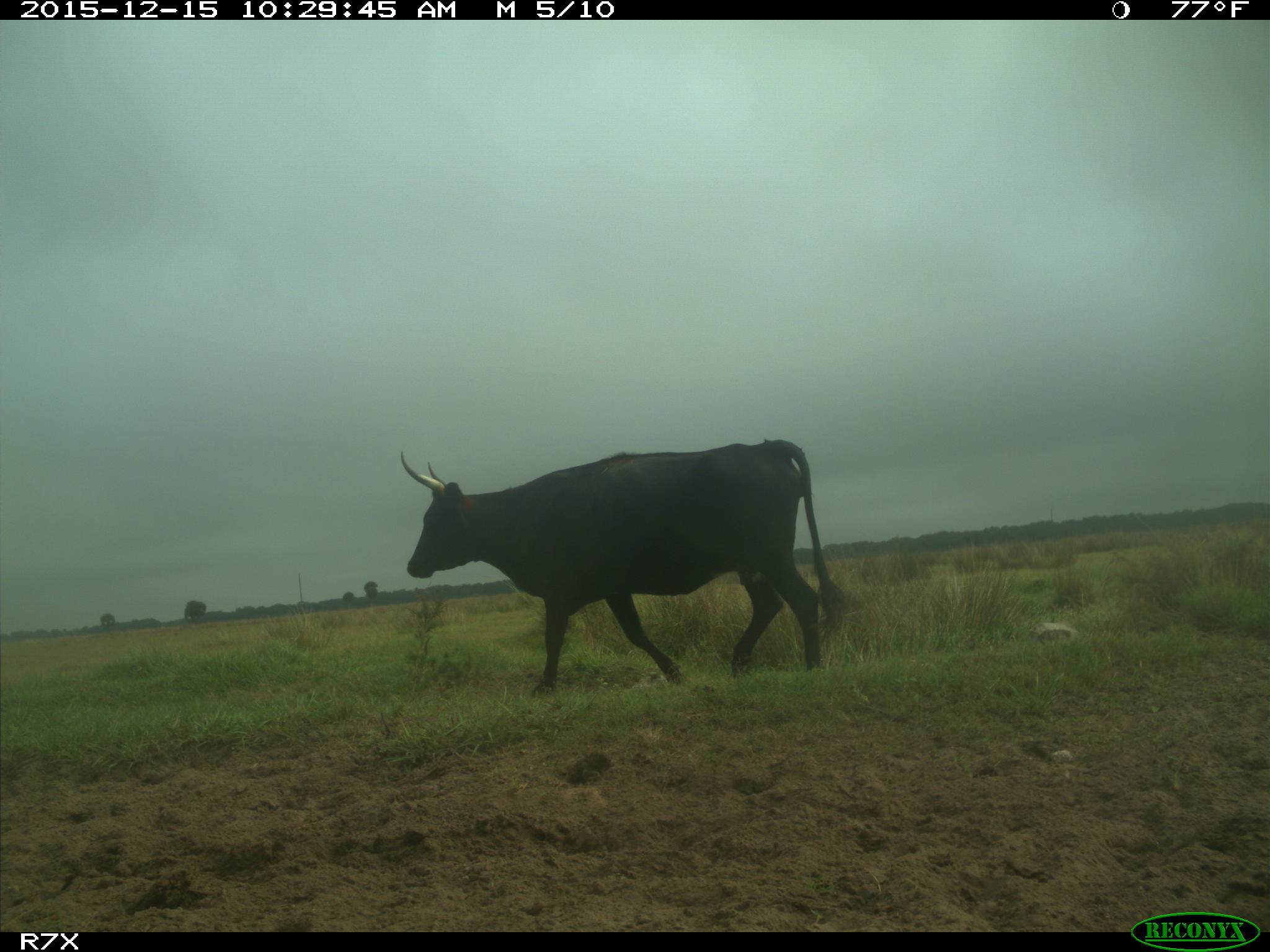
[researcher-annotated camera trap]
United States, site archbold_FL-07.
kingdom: Animalia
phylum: Chordata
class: Mammalia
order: Artiodactyla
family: Bovidae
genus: Bos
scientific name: Bos taurus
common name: domestic cow